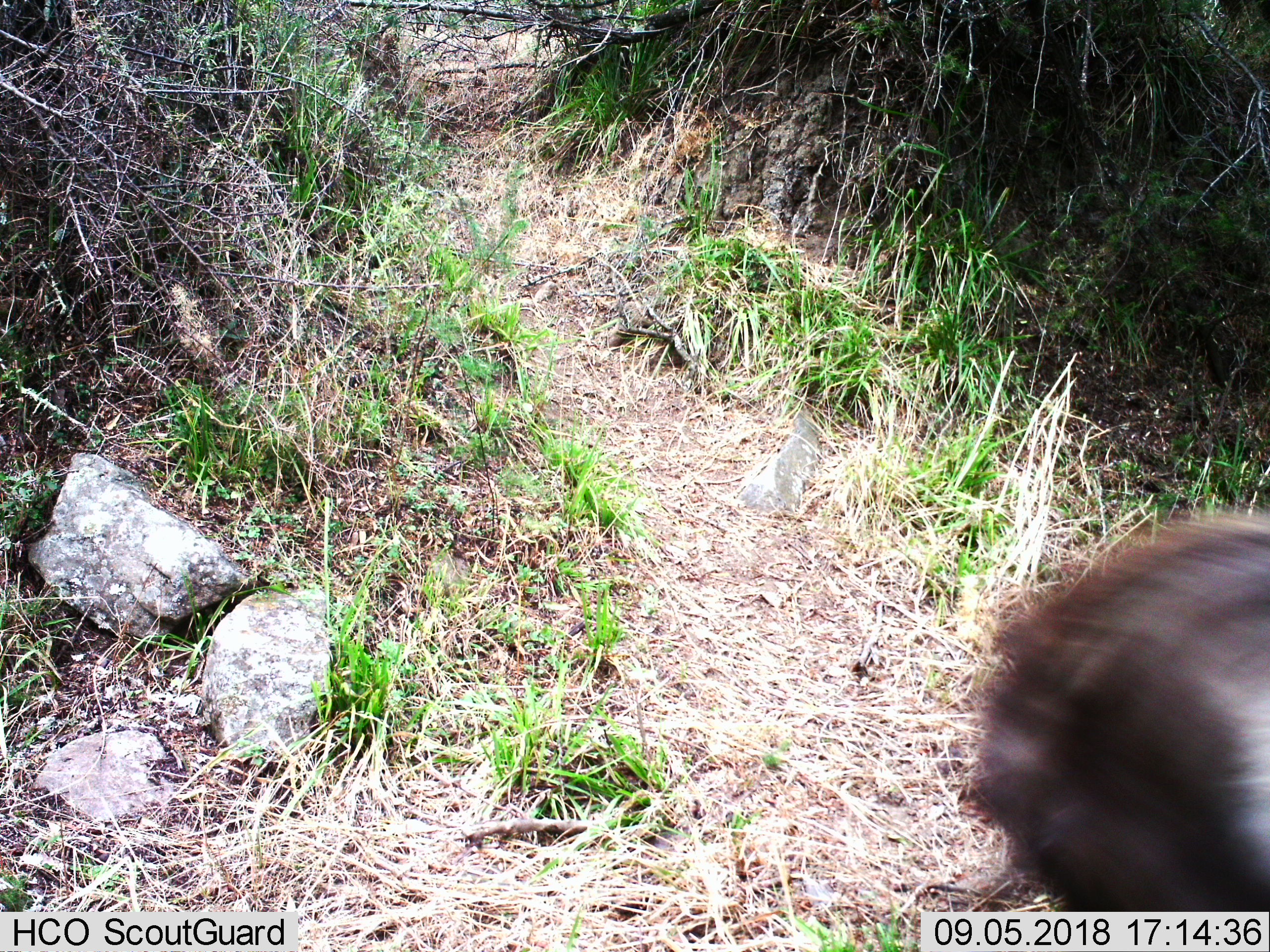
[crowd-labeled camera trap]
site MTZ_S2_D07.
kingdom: Animalia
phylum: Chordata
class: Mammalia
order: Primates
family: Cercopithecidae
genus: Papio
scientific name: Papio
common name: baboon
Baboon (Papio), count 1. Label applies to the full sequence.